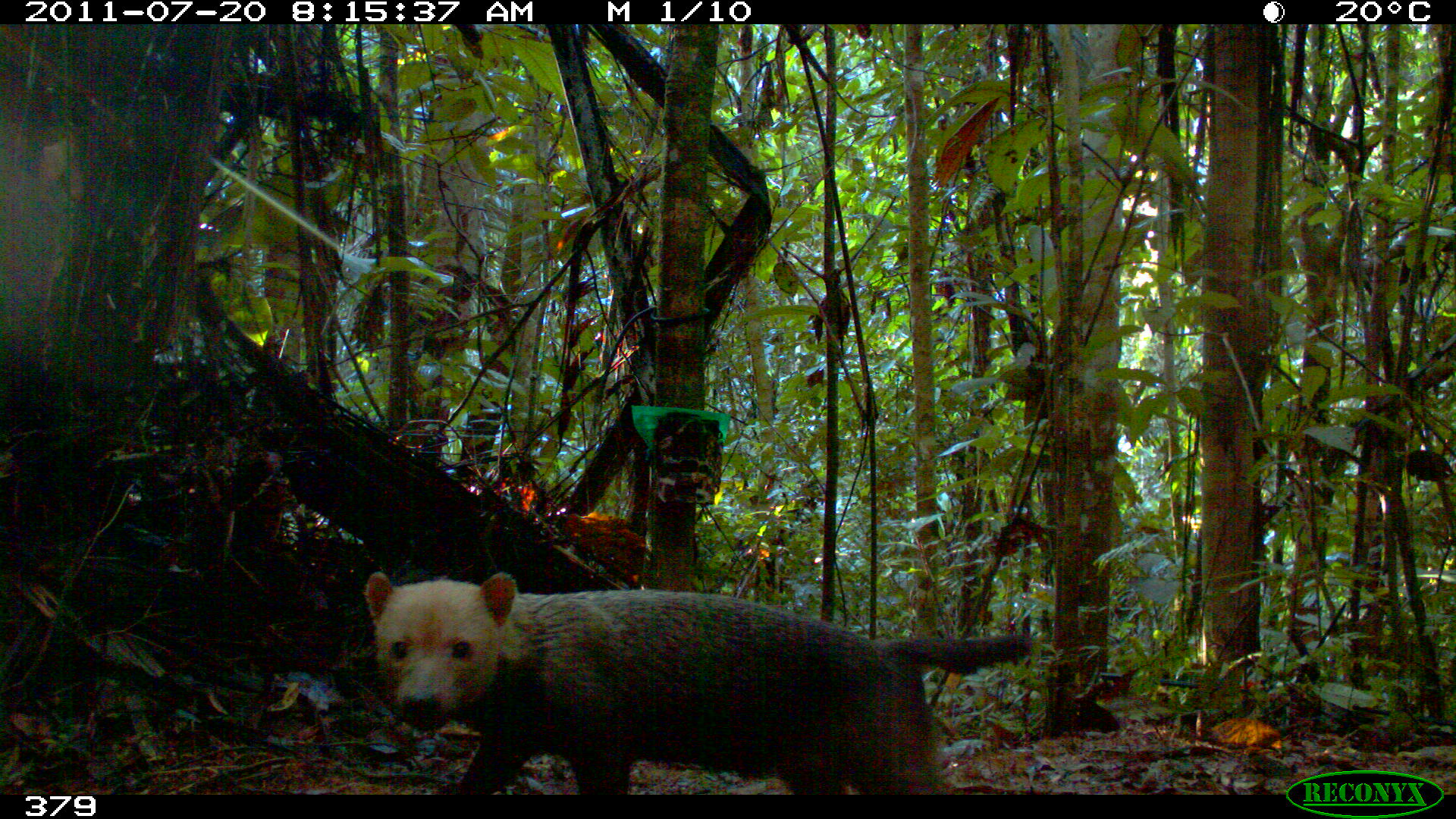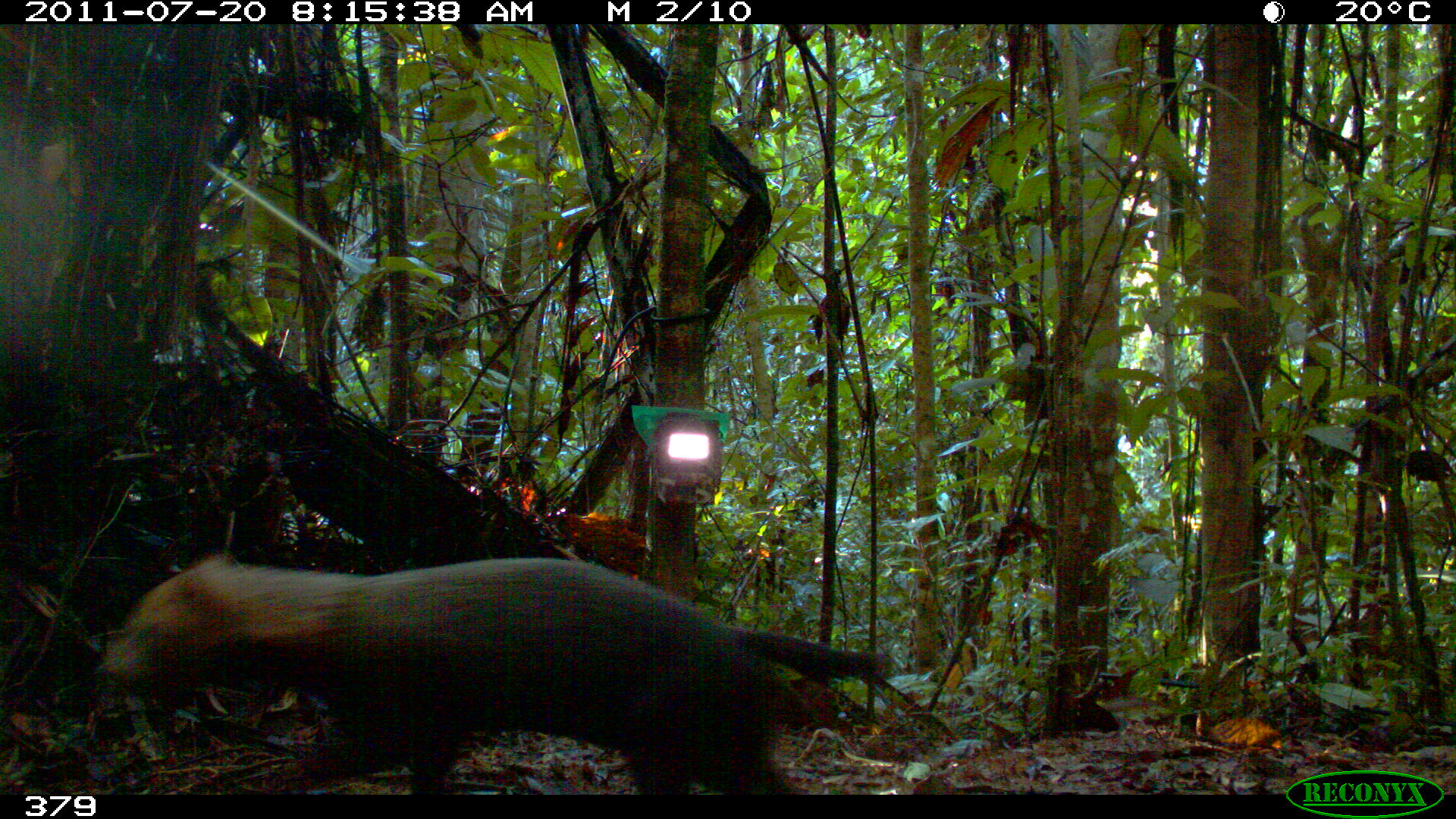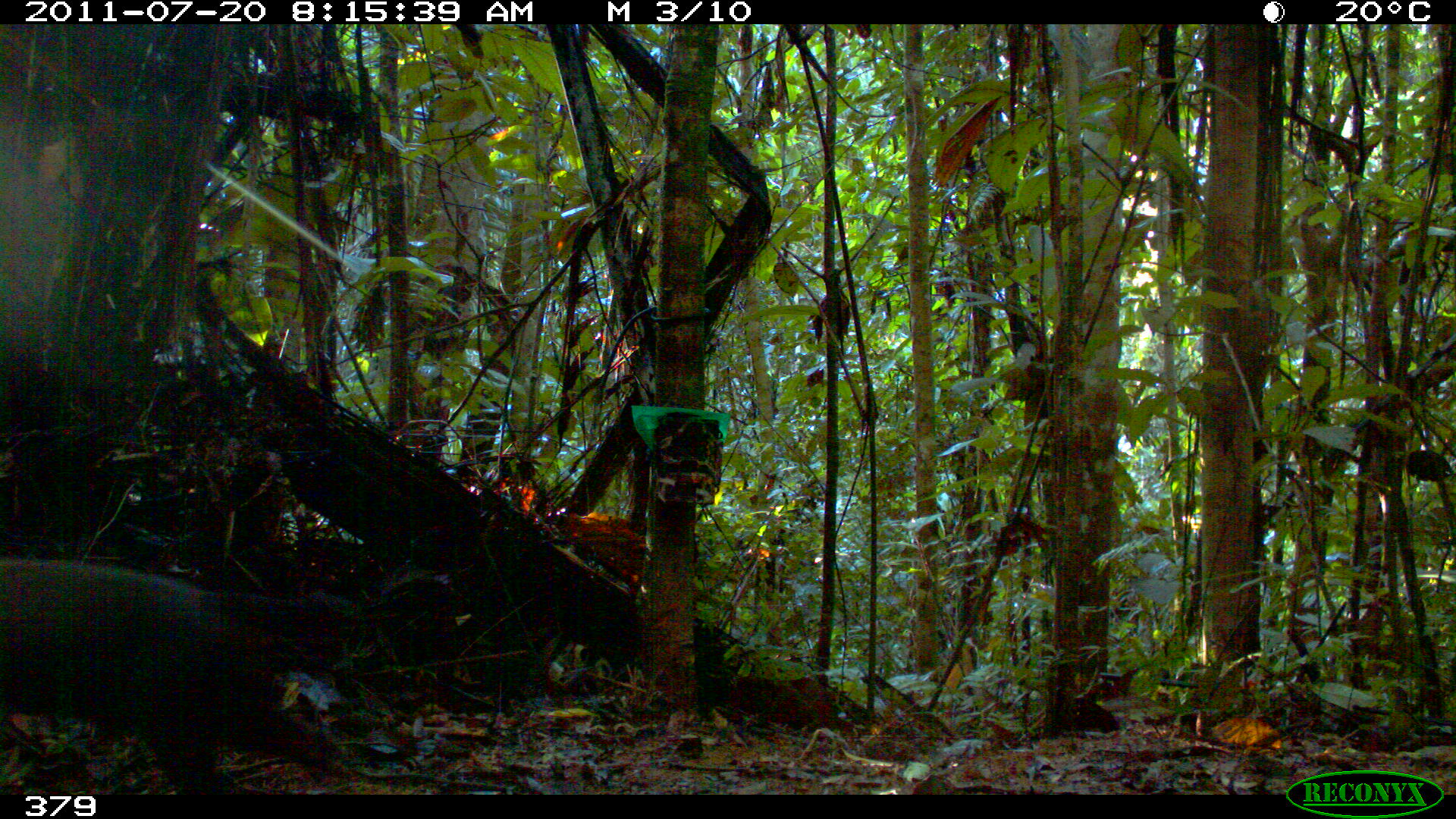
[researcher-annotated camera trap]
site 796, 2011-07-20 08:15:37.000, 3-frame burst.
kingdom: Animalia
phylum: Chordata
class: Mammalia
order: Carnivora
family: Canidae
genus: Speothos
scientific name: Speothos venaticus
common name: bush dog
Speothos venaticus (bush dog).